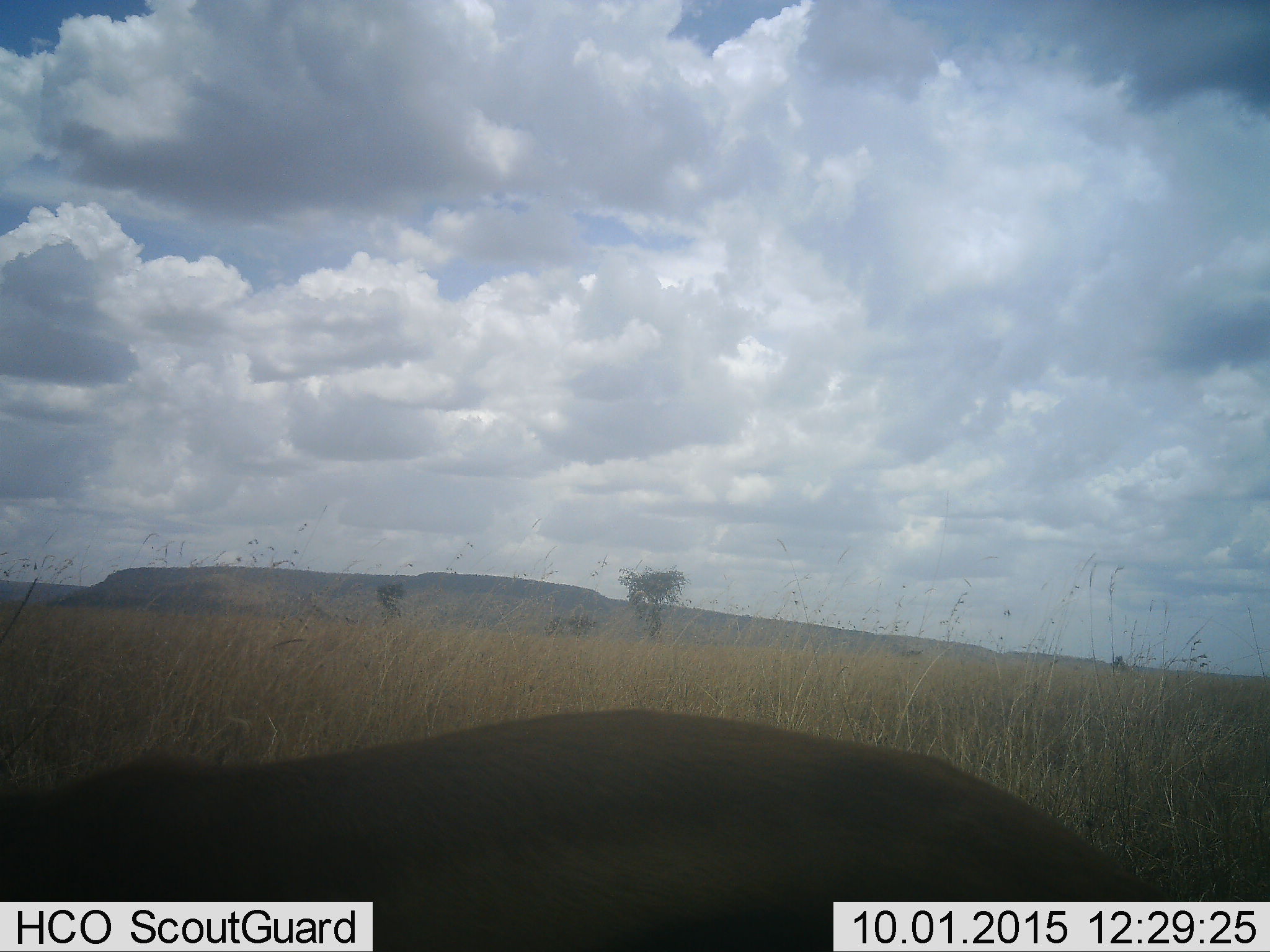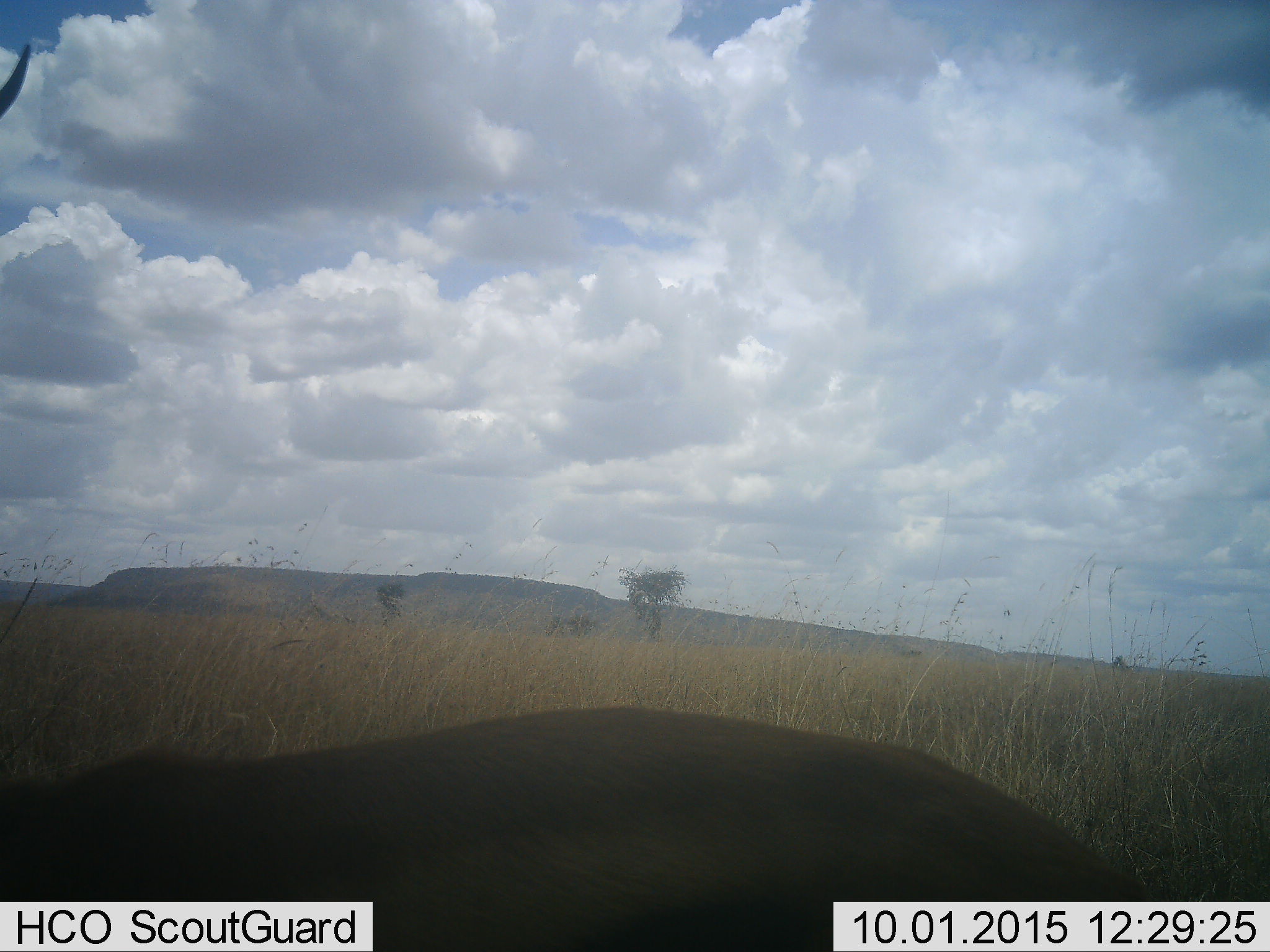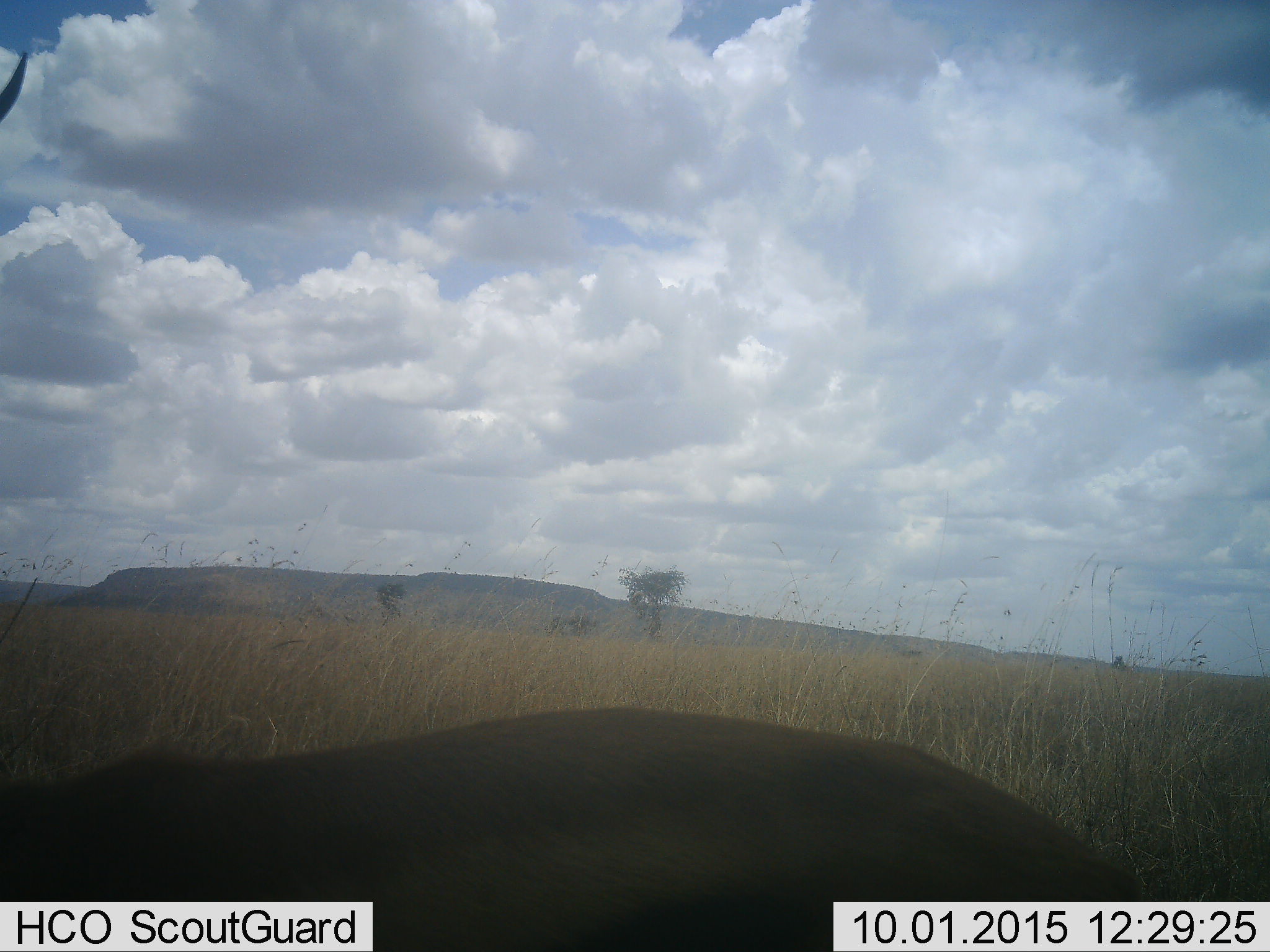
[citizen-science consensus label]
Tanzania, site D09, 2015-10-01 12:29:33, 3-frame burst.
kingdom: Animalia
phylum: Chordata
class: Mammalia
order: Artiodactyla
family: Bovidae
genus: Aepyceros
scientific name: Aepyceros melampus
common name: impala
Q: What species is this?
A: Impala (Aepyceros melampus).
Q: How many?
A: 1.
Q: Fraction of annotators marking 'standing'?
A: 67%.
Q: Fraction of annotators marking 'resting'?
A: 0%.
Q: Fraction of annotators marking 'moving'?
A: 33%.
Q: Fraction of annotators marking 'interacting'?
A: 0%.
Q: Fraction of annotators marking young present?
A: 0%.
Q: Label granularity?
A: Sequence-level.